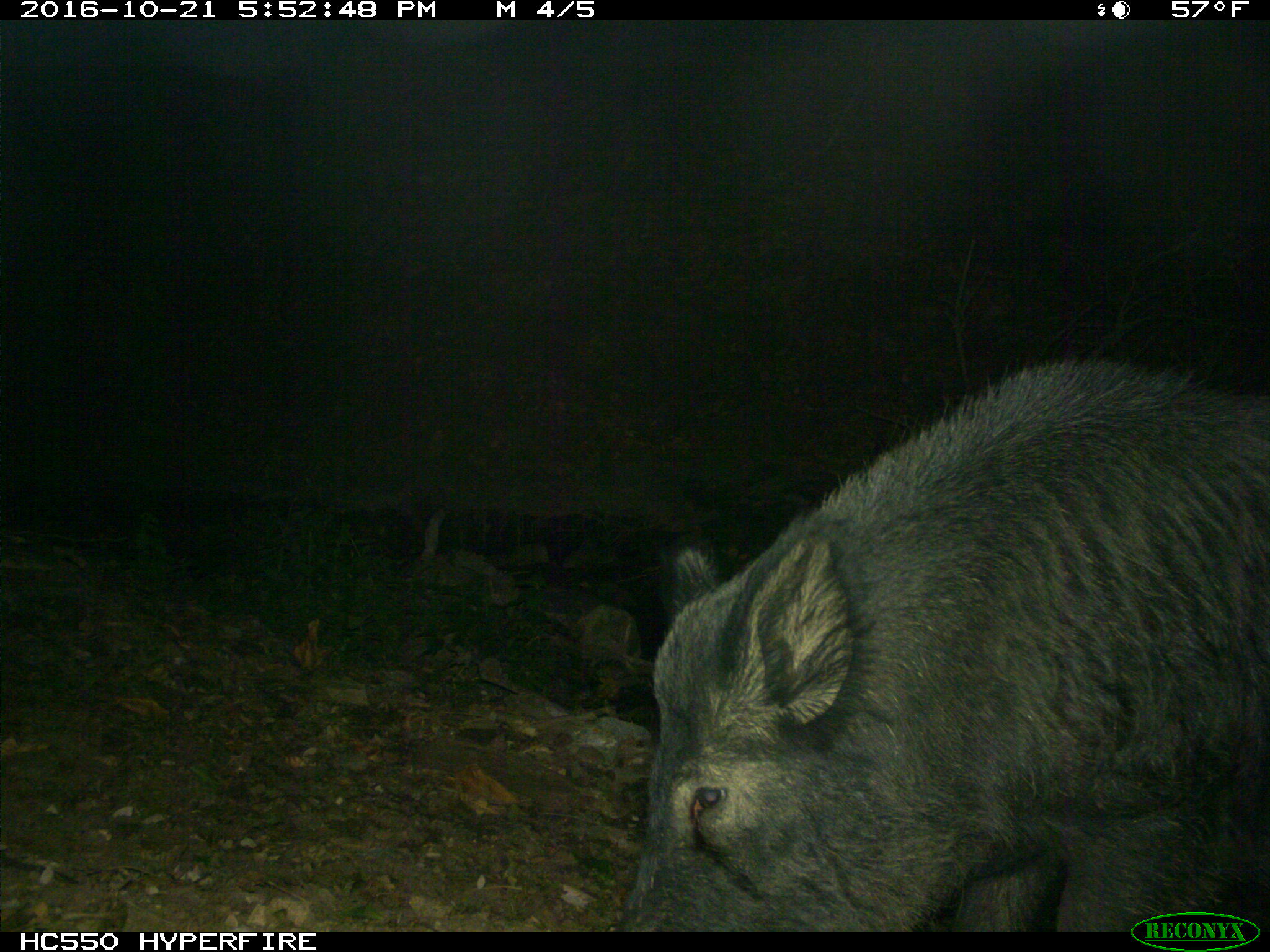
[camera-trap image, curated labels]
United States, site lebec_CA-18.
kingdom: Animalia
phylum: Chordata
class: Mammalia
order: Artiodactyla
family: Suidae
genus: Sus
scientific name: Sus scrofa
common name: wild boar